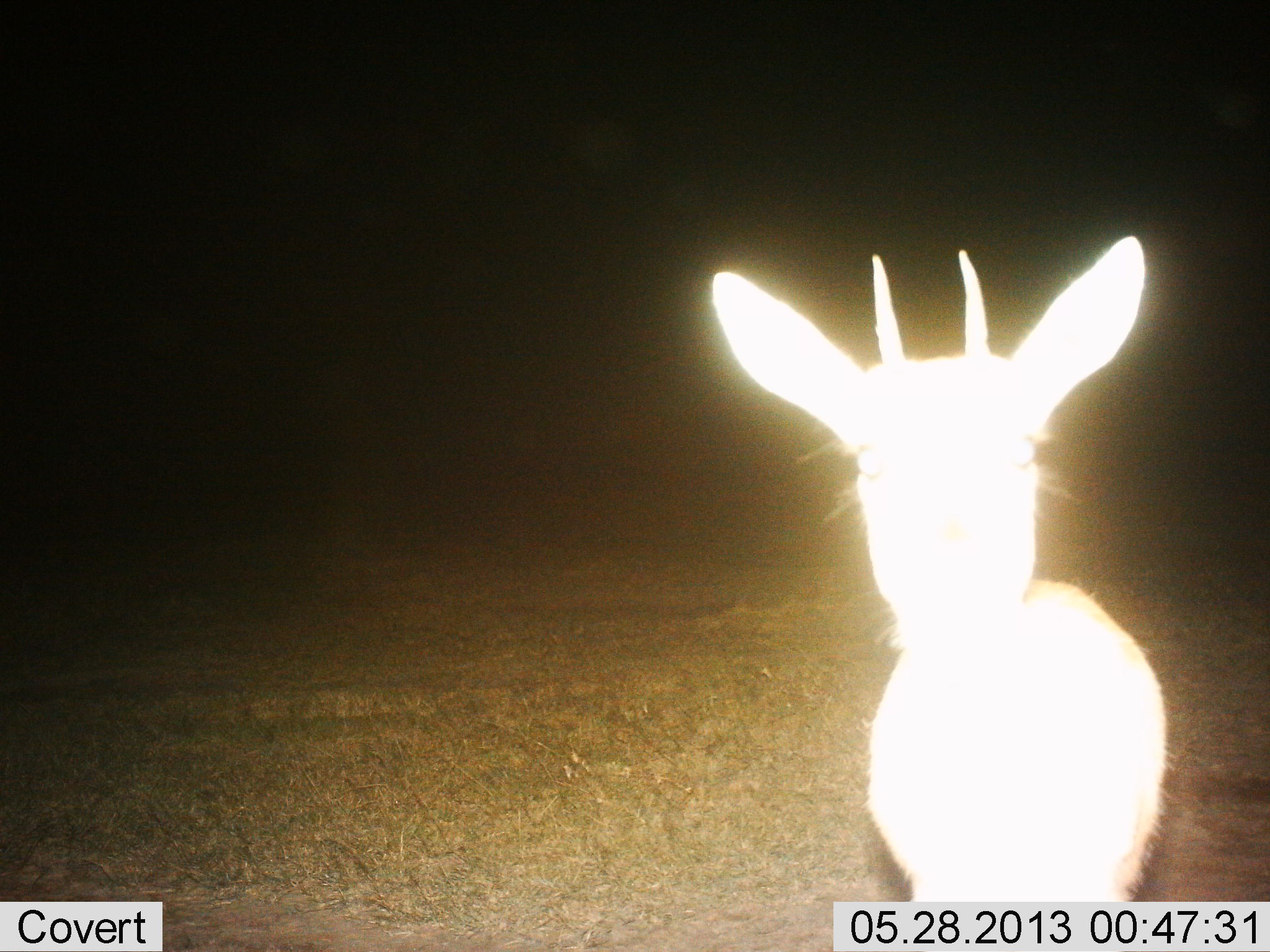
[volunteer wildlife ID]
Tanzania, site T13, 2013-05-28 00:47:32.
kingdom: Animalia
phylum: Chordata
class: Mammalia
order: Artiodactyla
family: Bovidae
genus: Eudorcas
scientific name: Eudorcas thomsonii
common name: thomson's gazelle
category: gazellethomsons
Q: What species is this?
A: Gazellethomsons (thomson's gazelle) (Eudorcas thomsonii).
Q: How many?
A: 1.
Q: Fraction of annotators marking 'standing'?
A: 100%.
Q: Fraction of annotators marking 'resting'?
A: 0%.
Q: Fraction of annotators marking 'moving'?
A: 0%.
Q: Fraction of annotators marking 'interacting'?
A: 0%.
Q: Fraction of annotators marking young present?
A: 0%.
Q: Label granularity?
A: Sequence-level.